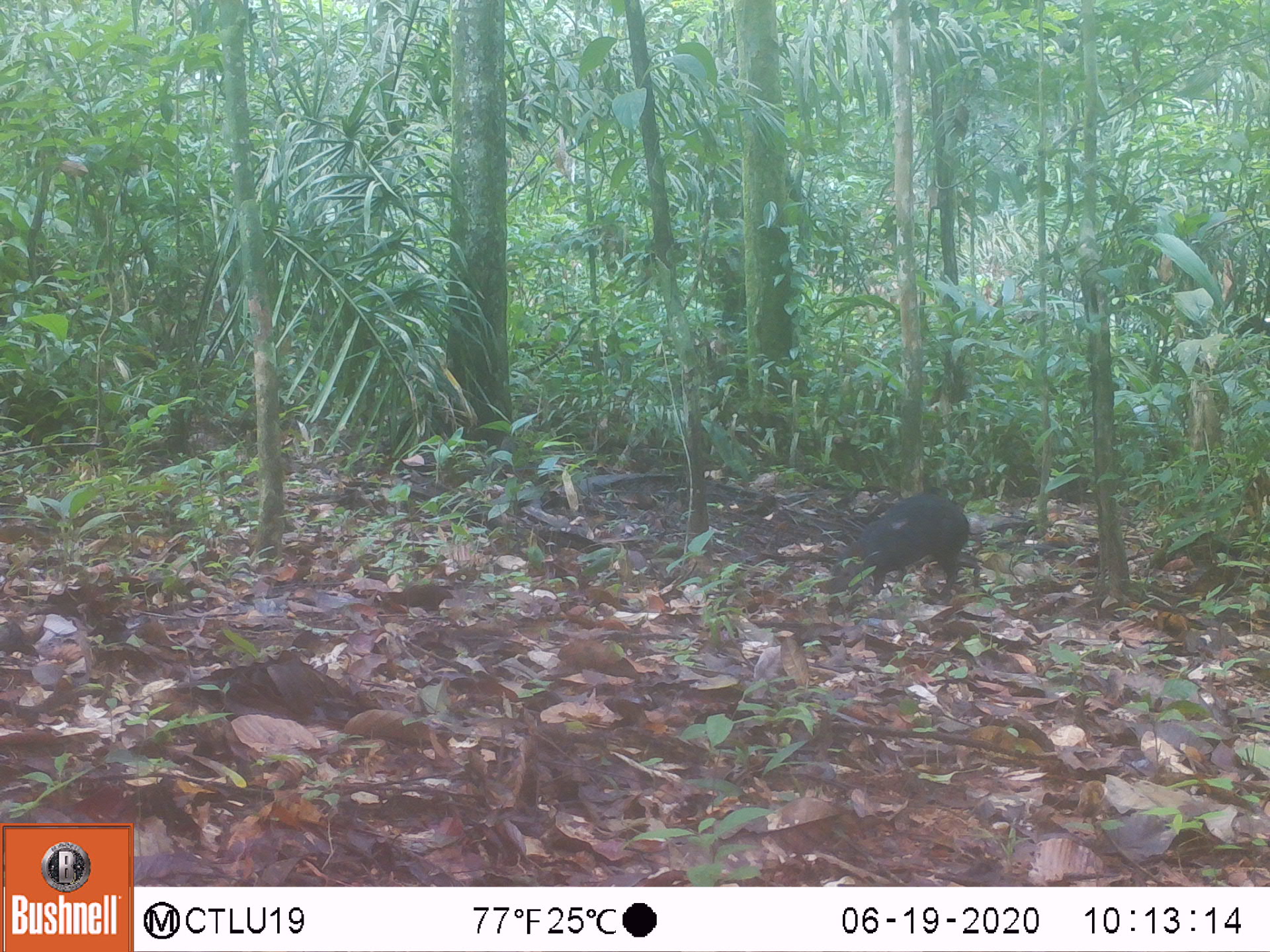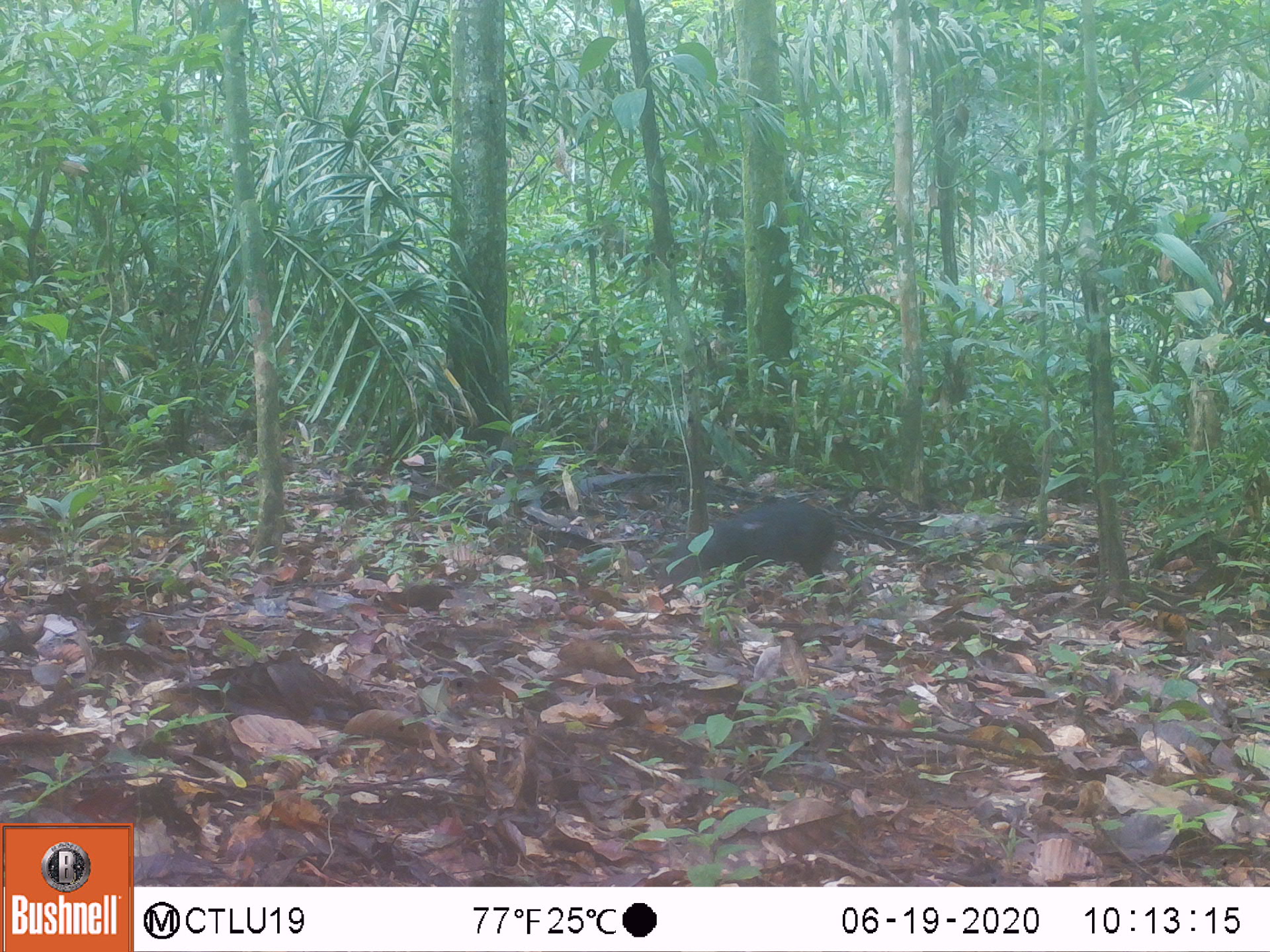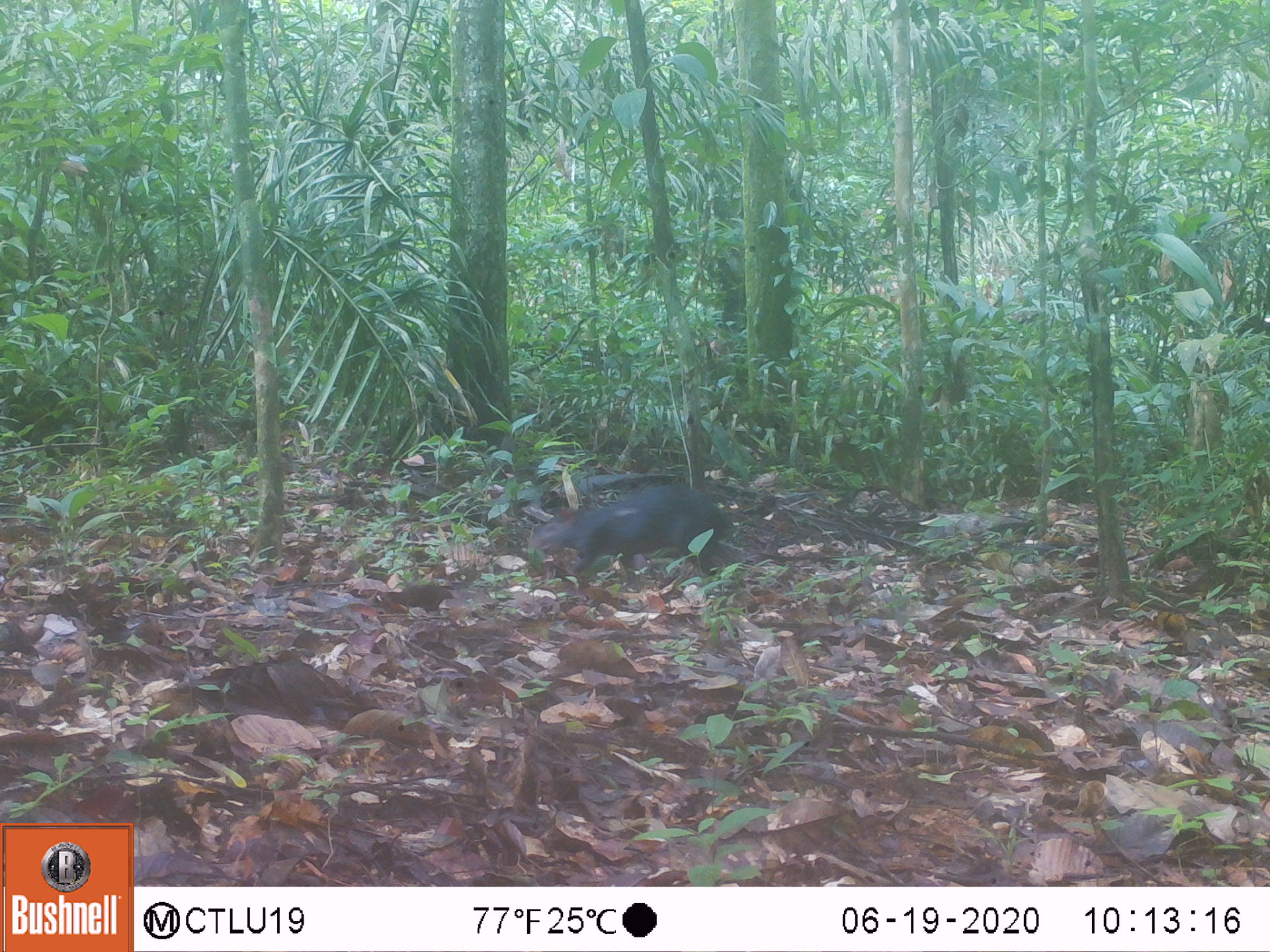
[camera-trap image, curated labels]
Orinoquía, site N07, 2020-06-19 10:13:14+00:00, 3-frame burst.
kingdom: Animalia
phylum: Chordata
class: Mammalia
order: Rodentia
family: Dasyproctidae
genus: Dasyprocta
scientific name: Dasyprocta fuliginosa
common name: black agouti